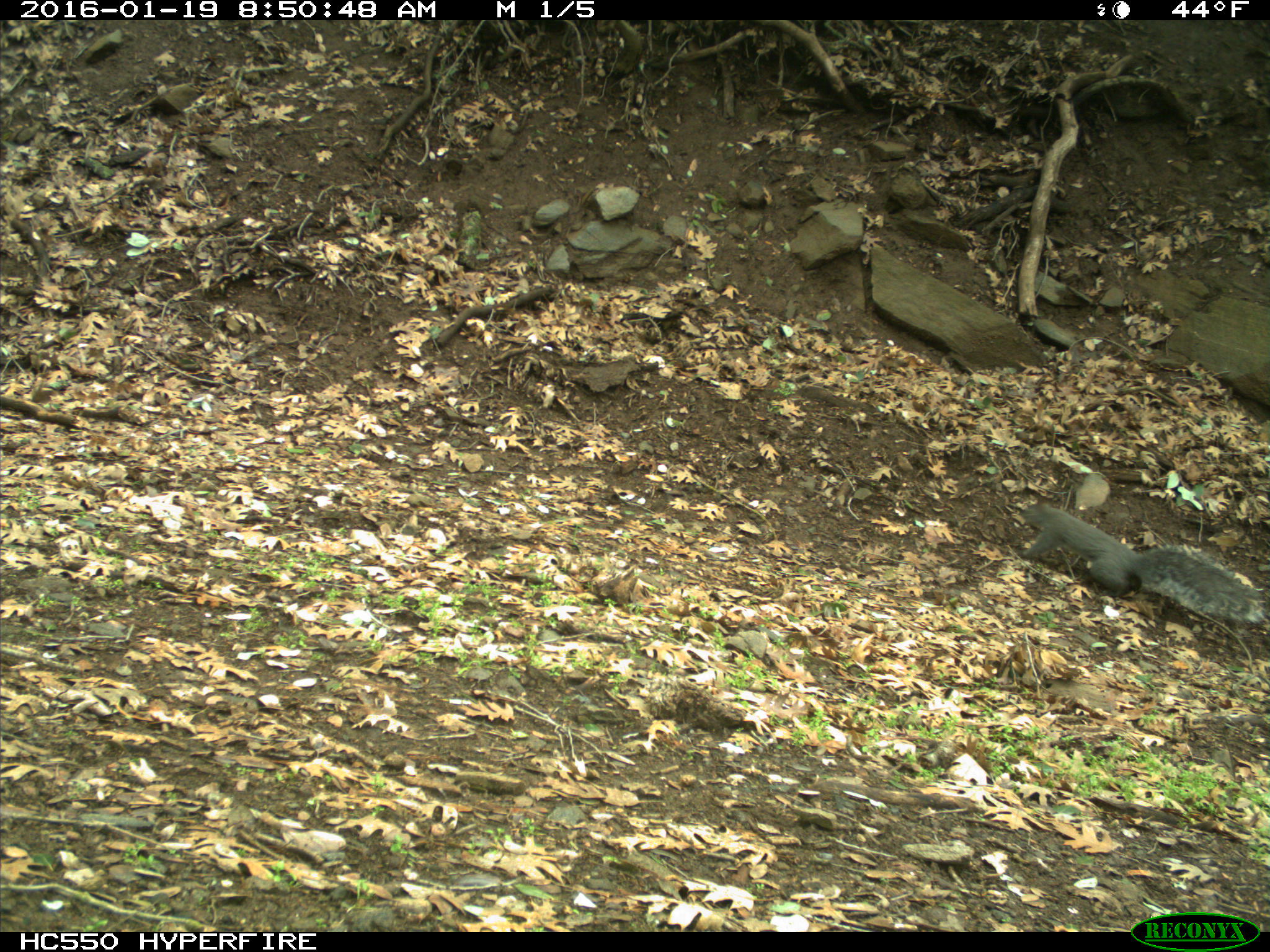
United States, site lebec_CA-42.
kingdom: Animalia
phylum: Chordata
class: Mammalia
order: Rodentia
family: Sciuridae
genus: Sciurus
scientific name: Sciurus carolinensis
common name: eastern gray squirrel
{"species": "Sciurus carolinensis (eastern gray squirrel)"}